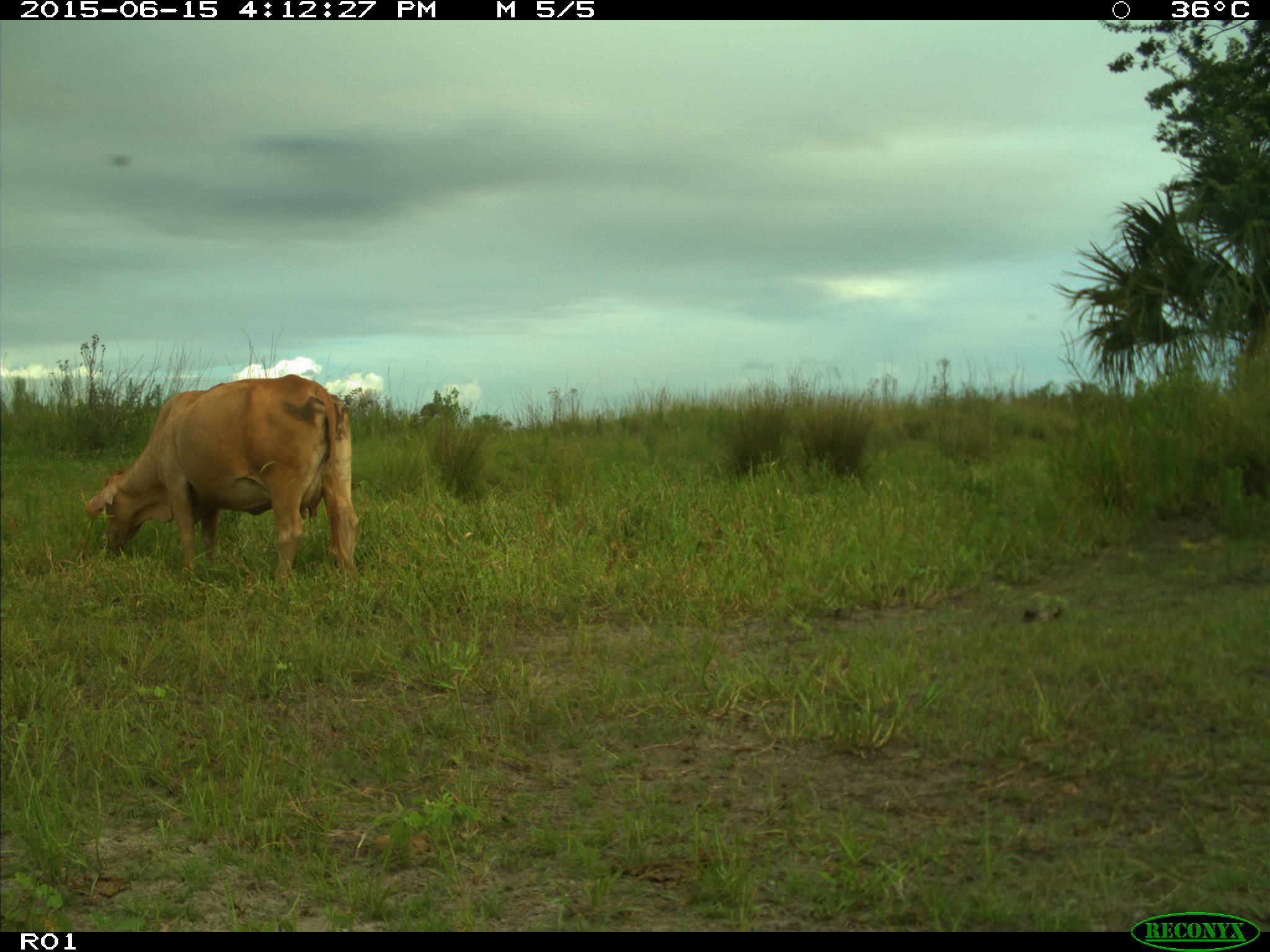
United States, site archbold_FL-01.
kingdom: Animalia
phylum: Chordata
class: Mammalia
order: Artiodactyla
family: Bovidae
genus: Bos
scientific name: Bos taurus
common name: domestic cow